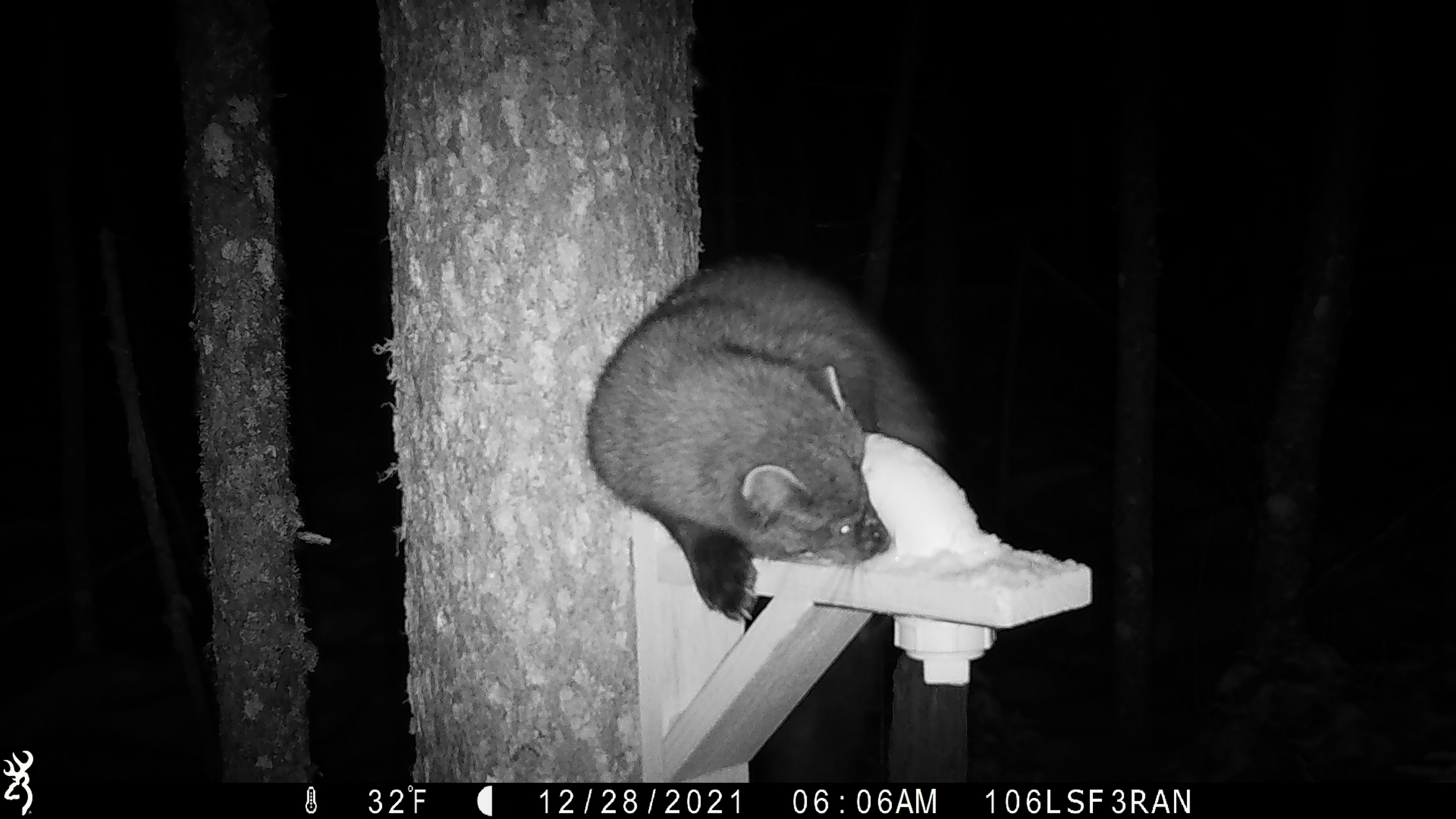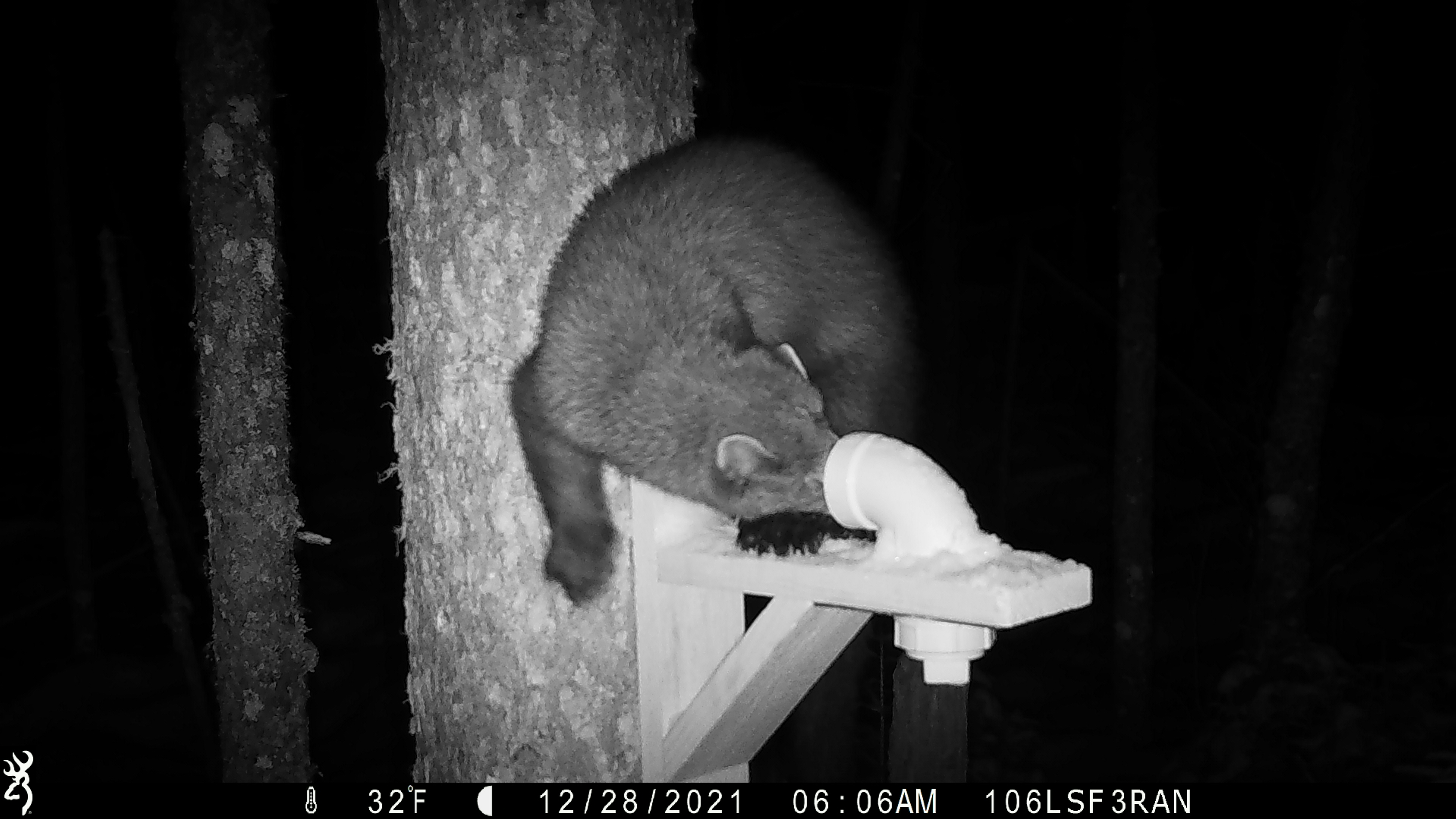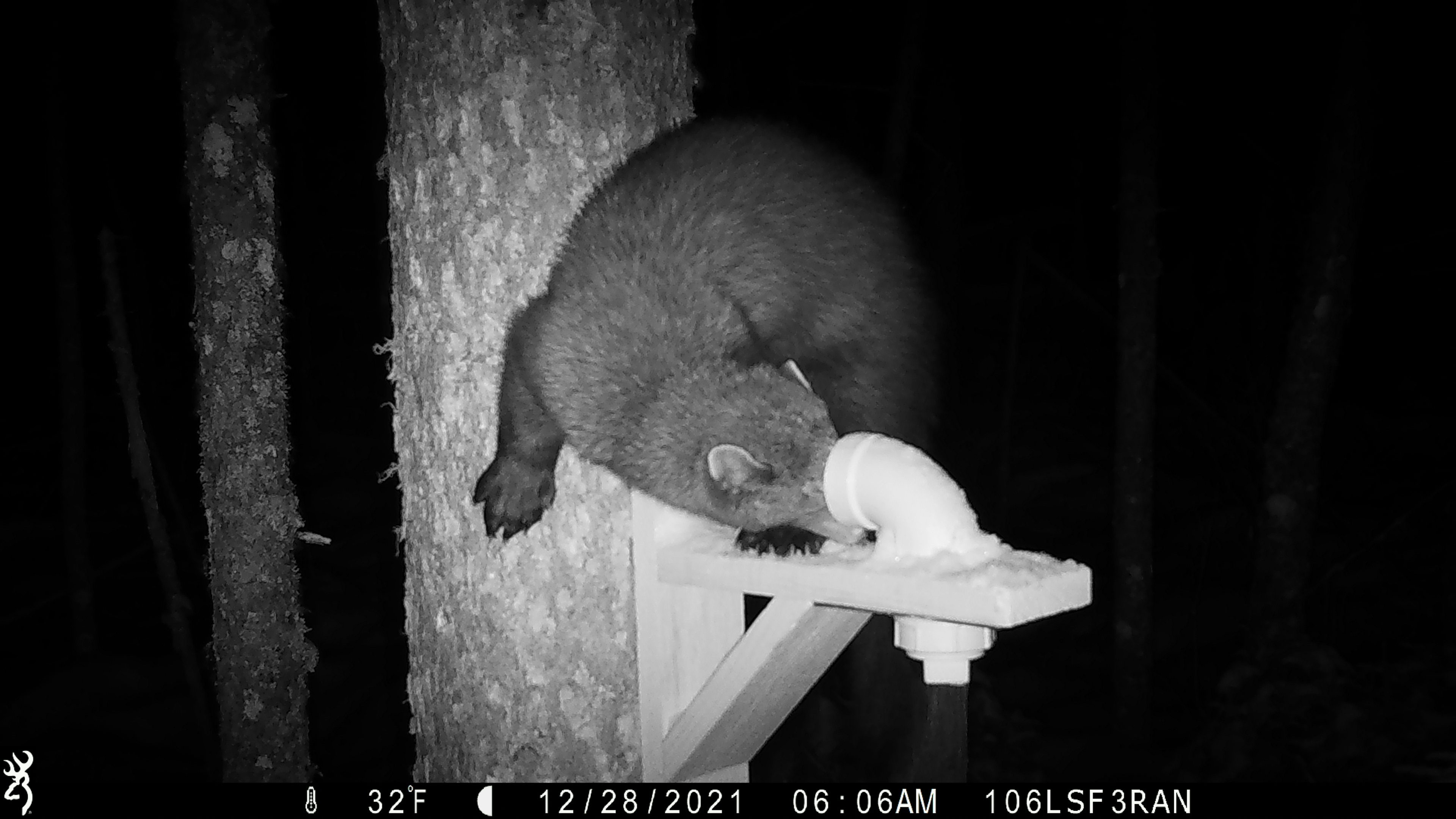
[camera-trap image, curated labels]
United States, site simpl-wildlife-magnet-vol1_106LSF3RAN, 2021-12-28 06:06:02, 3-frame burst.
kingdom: Animalia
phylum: Chordata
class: Mammalia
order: Carnivora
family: Mustelidae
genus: Pekania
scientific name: Pekania pennanti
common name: fisher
Fisher (Pekania pennanti).